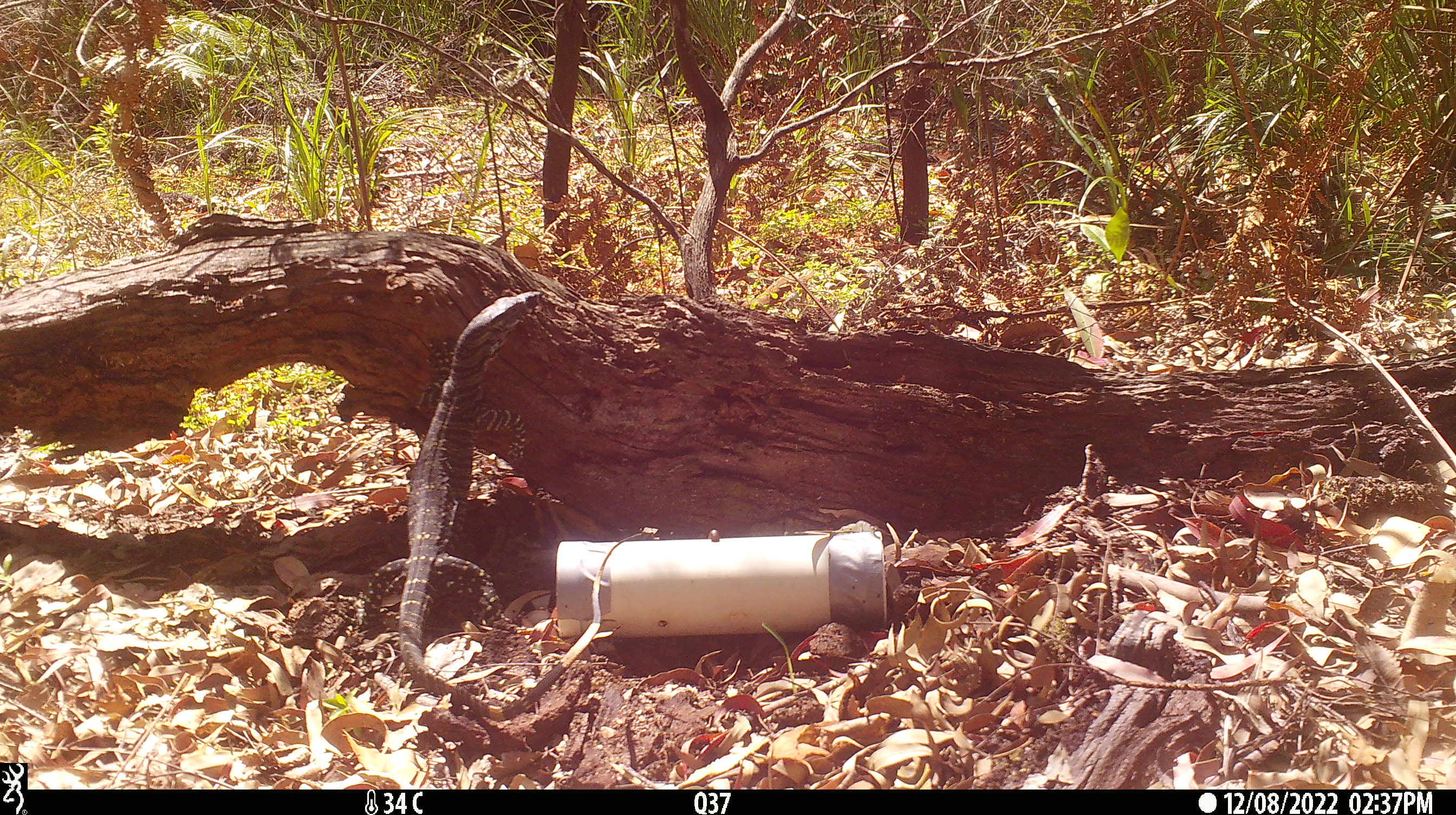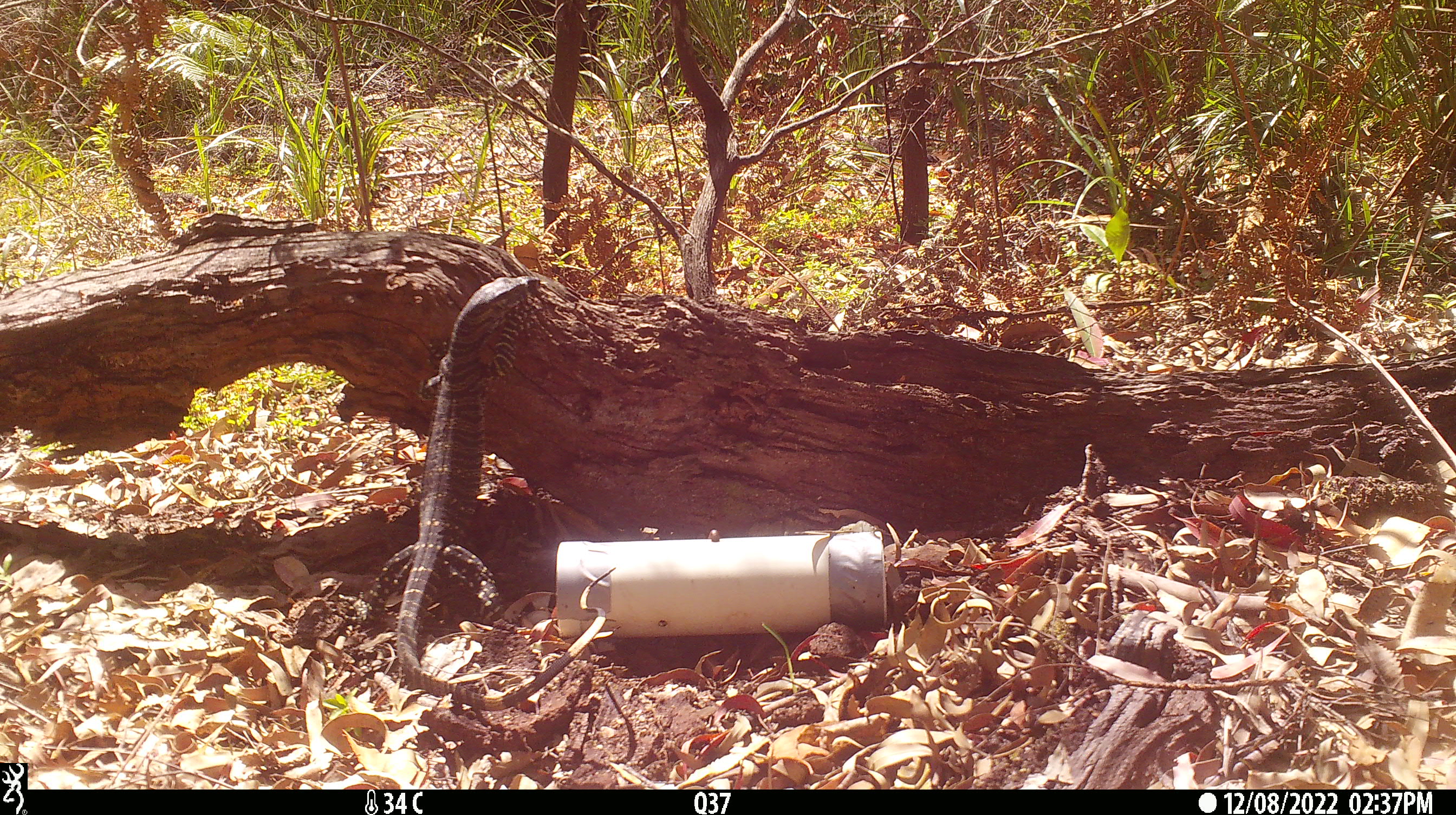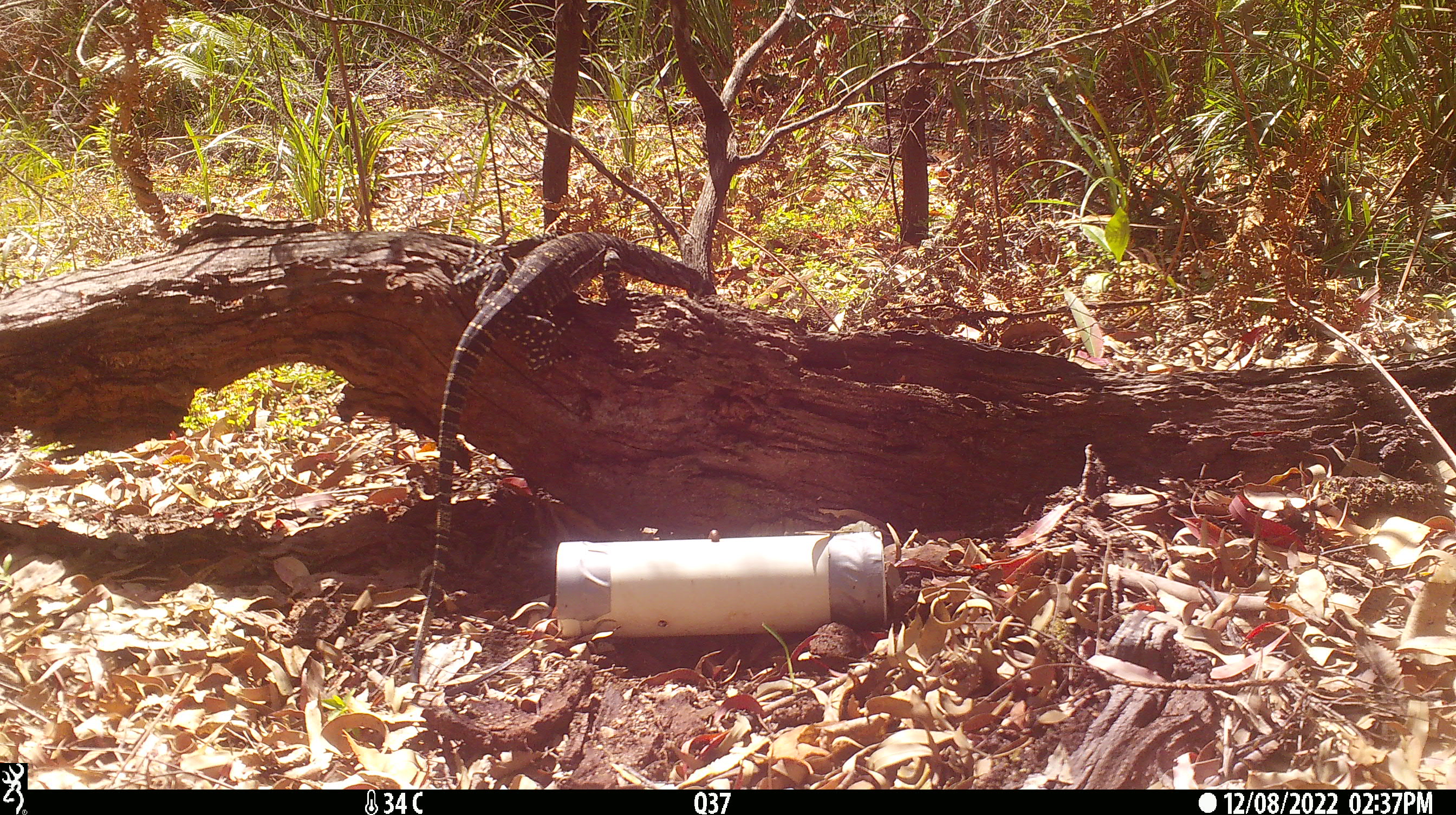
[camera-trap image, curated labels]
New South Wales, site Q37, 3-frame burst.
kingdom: Animalia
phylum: Chordata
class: Reptilia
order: Squamata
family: Varanidae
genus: Varanus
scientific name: Varanus varius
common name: lace monitor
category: goanna